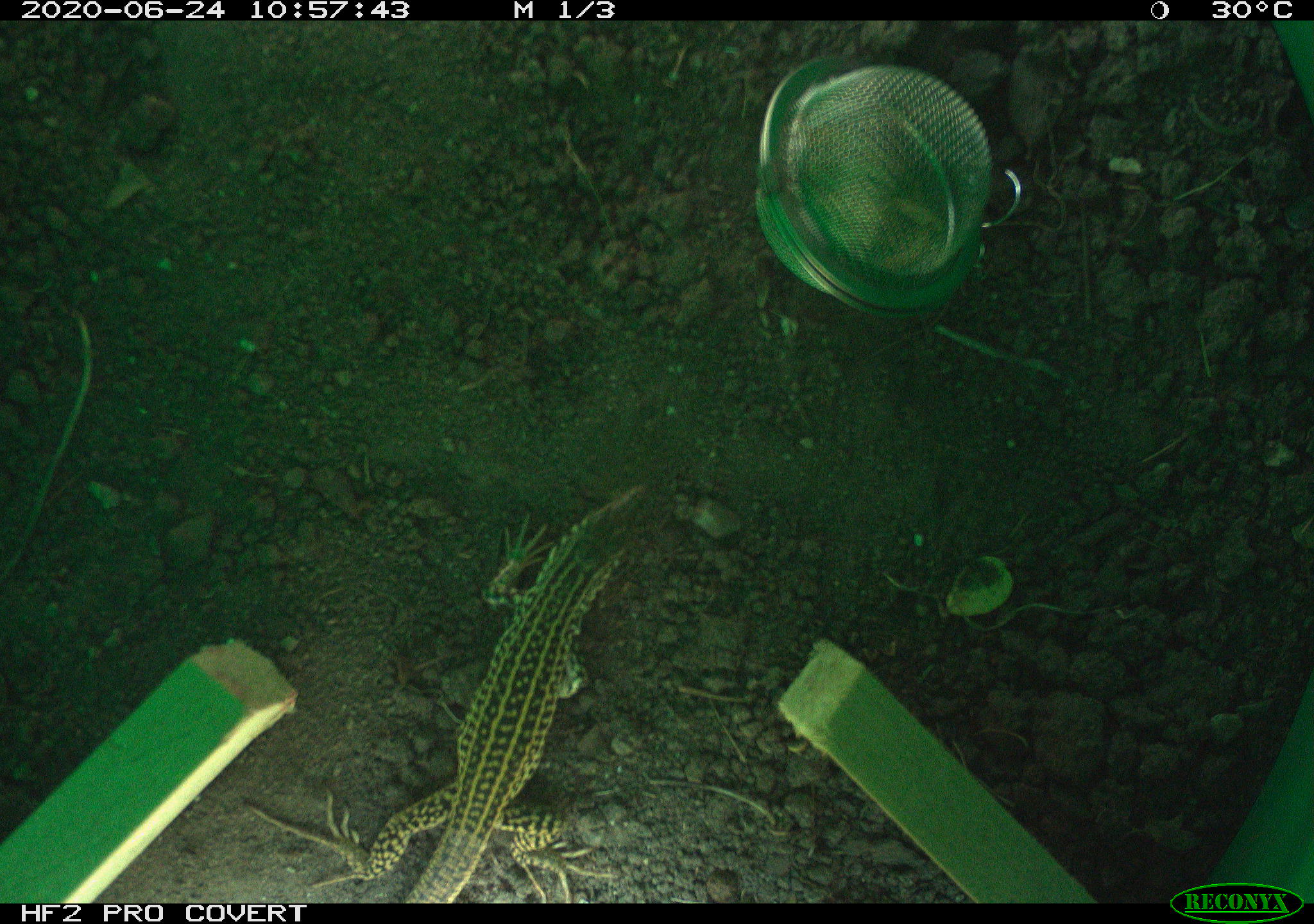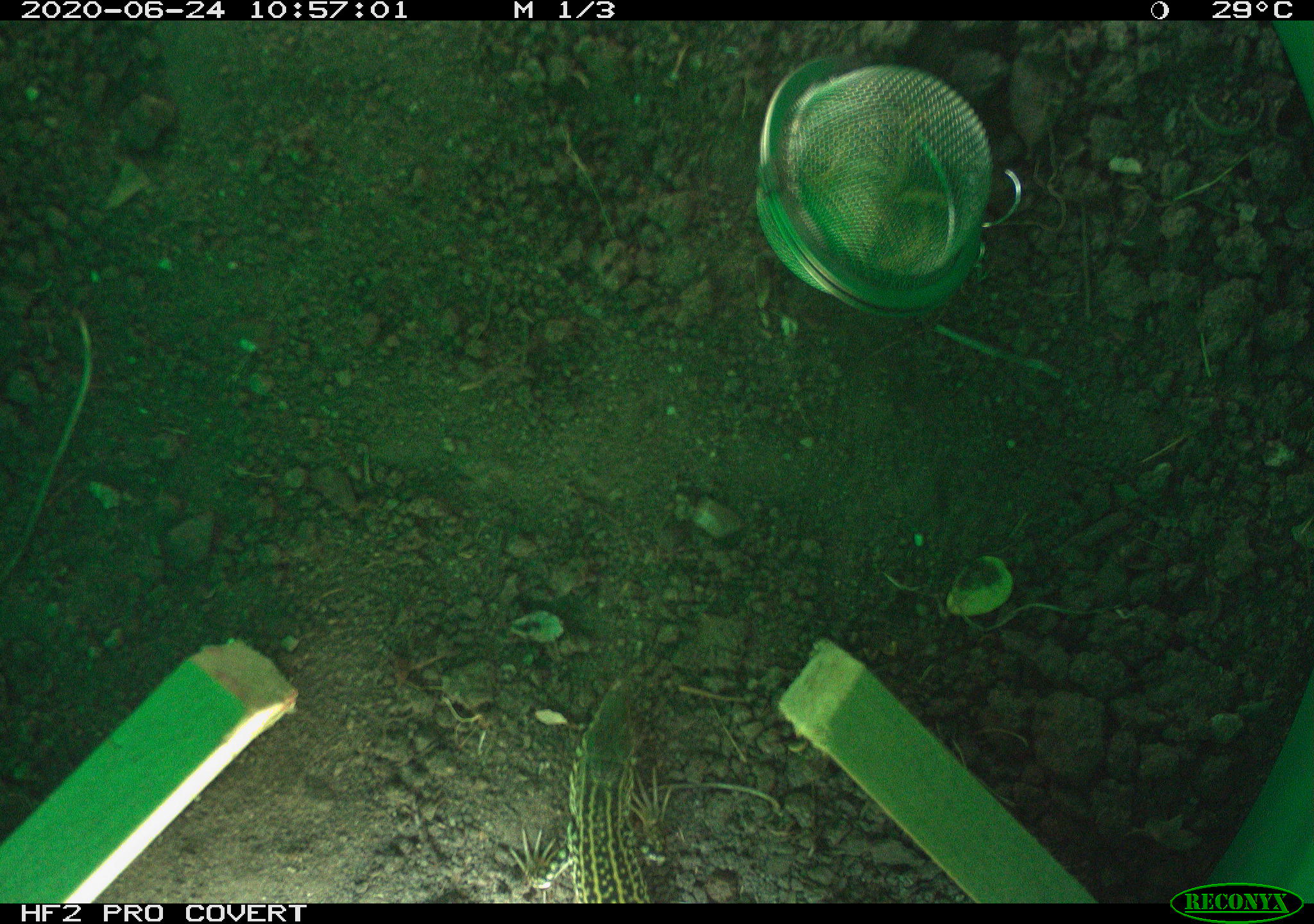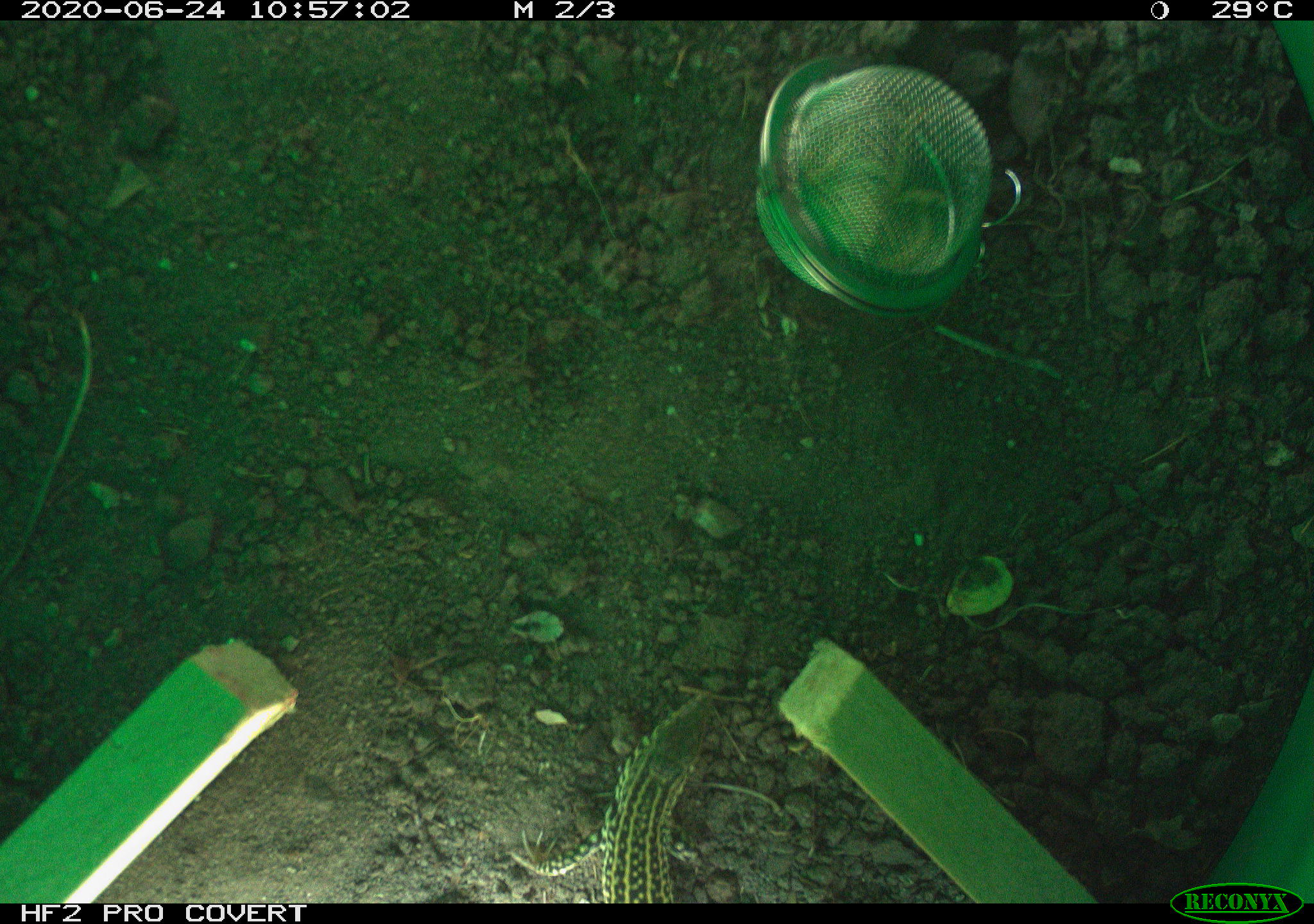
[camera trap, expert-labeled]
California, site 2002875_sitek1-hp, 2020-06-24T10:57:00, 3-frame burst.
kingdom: Animalia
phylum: Chordata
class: Reptilia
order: Squamata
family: Teiidae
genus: Aspidoscelis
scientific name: Aspidoscelis tigris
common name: western whiptail